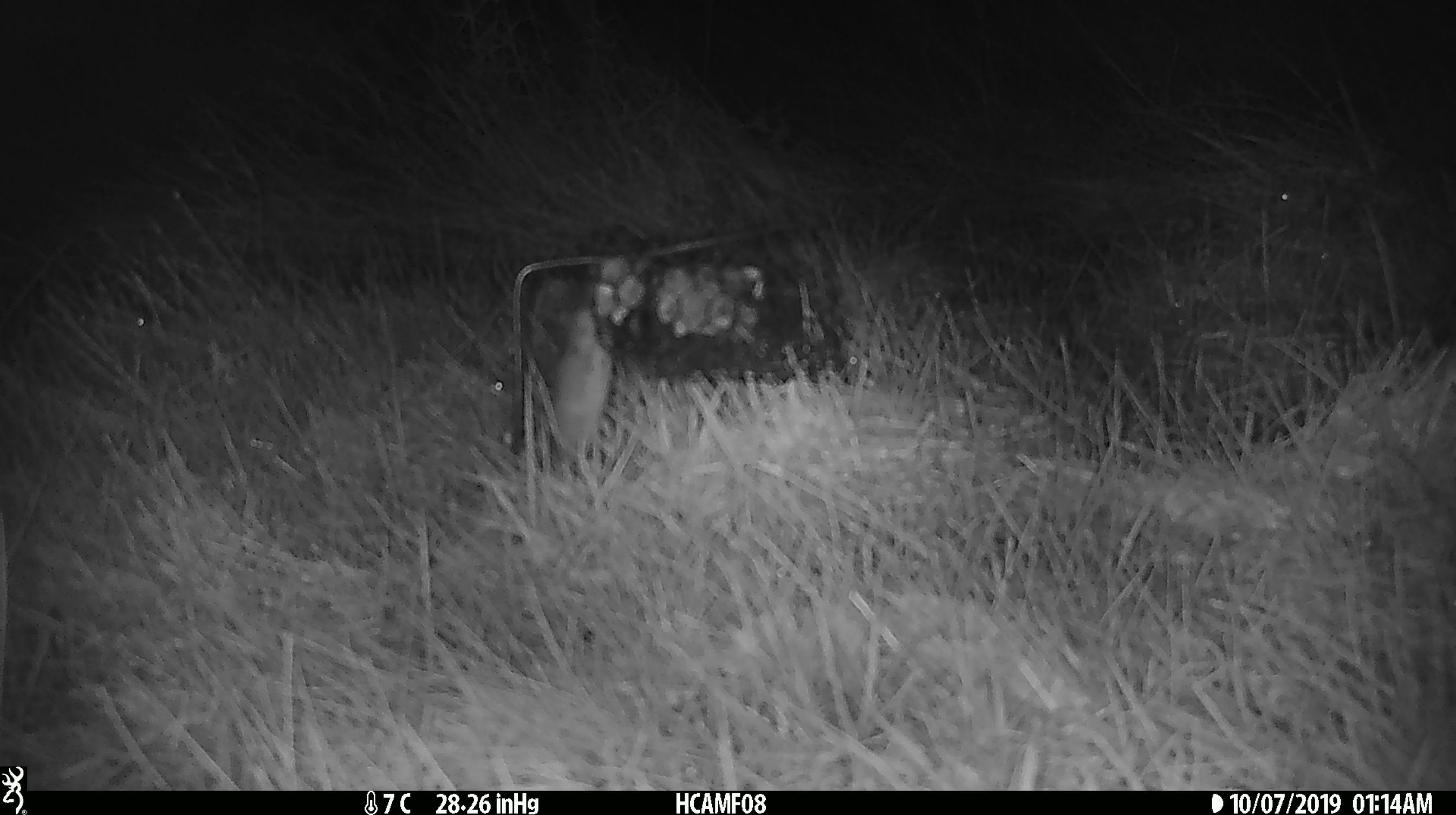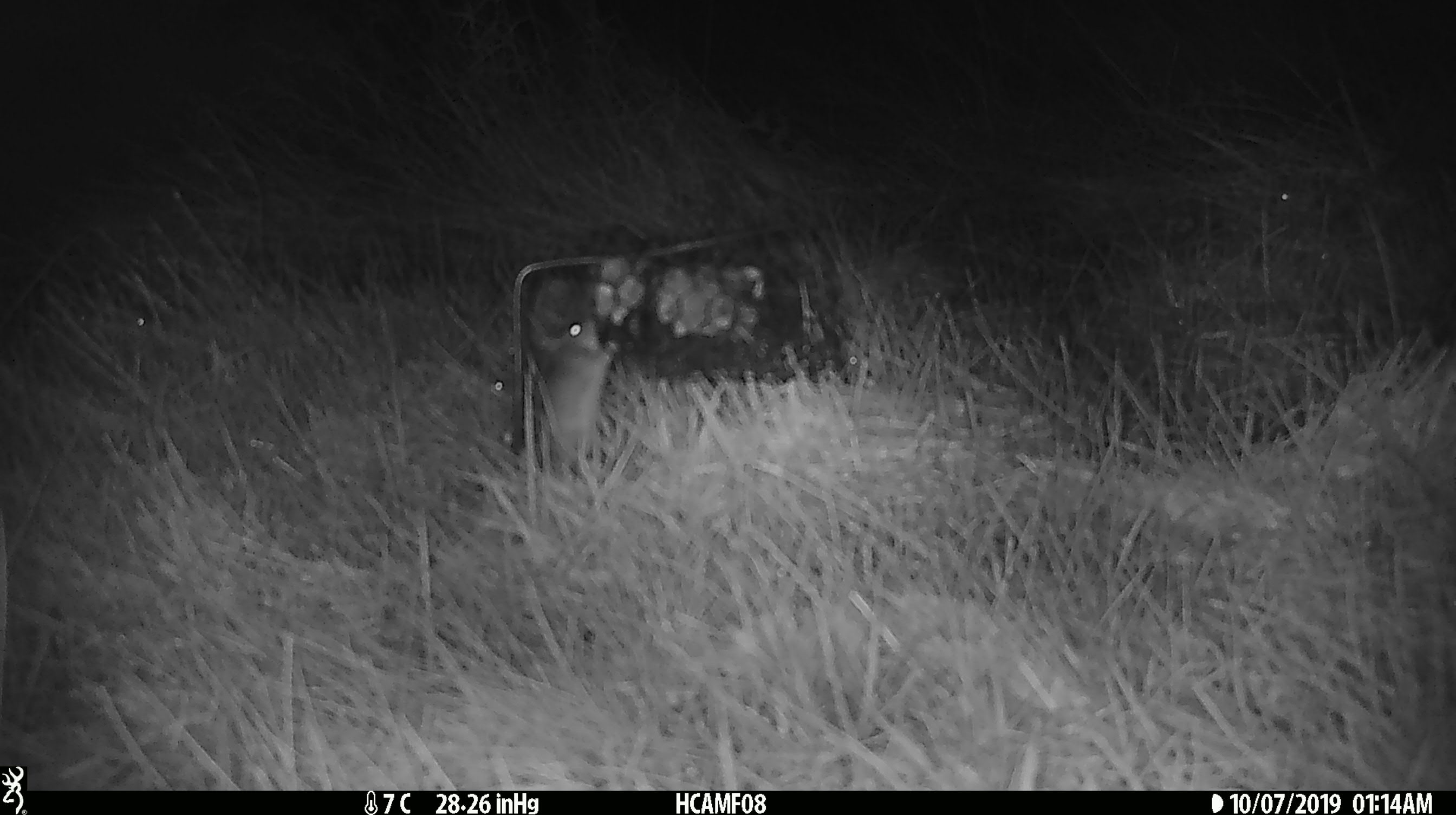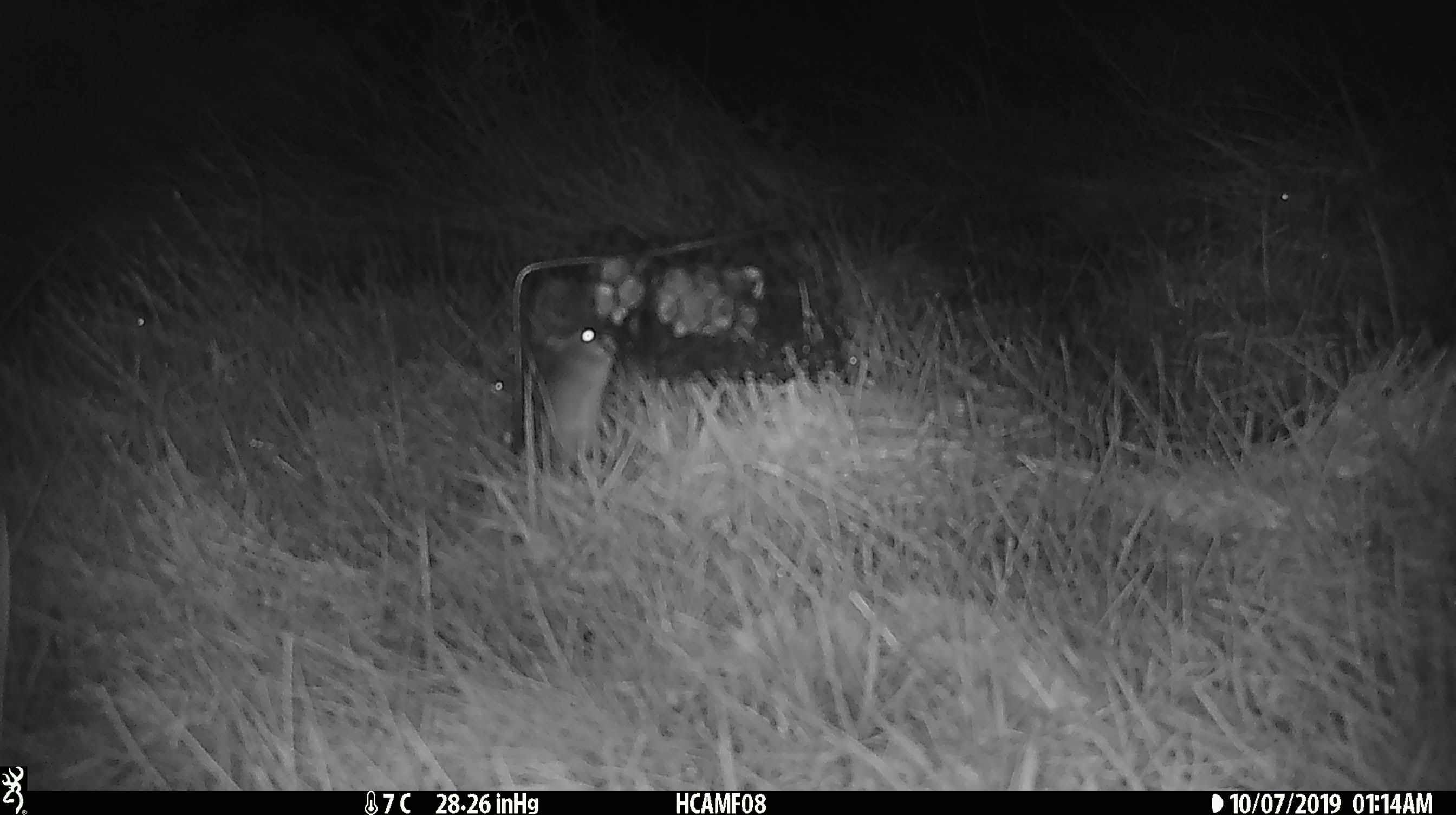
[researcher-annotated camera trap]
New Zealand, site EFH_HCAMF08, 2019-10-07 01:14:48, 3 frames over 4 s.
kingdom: Animalia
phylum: Chordata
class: Mammalia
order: Rodentia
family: Muridae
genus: Mus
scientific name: Mus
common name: mouse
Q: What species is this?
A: Mouse (Mus).